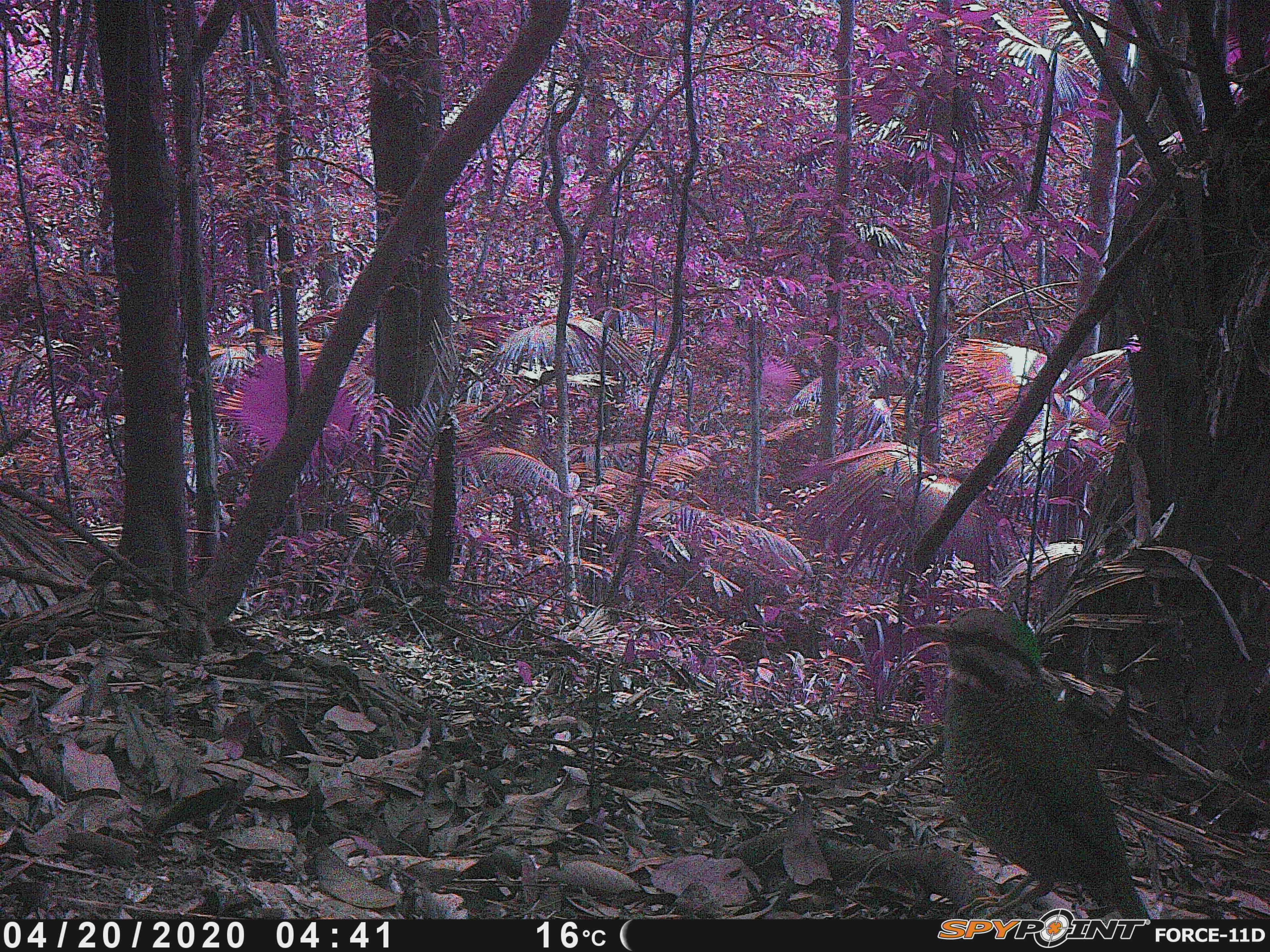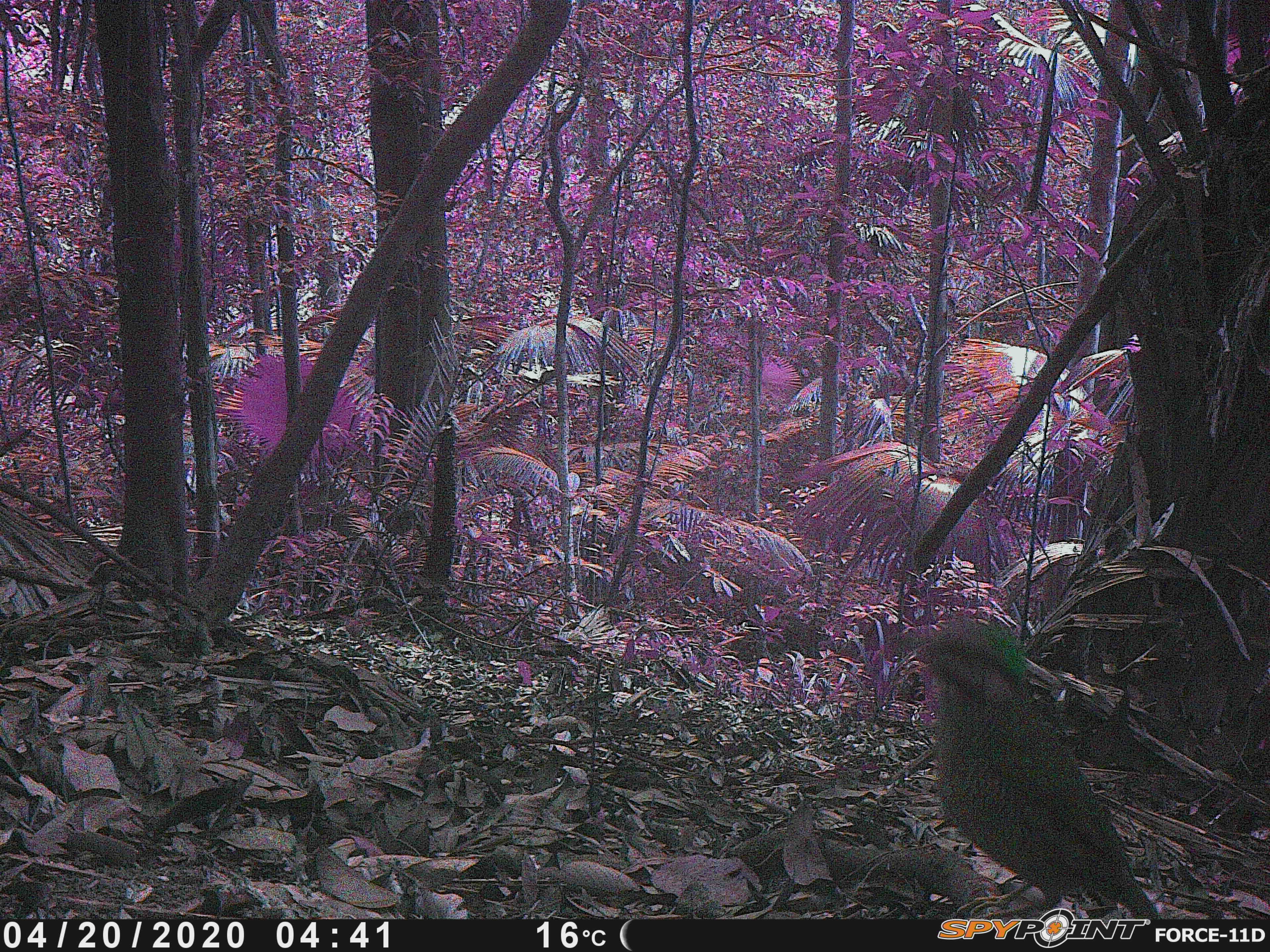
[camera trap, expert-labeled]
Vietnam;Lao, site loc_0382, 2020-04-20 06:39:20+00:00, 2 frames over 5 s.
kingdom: Animalia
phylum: Chordata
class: Aves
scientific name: Aves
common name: bird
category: unidentified bird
Unidentified bird (bird) (Aves). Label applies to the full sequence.